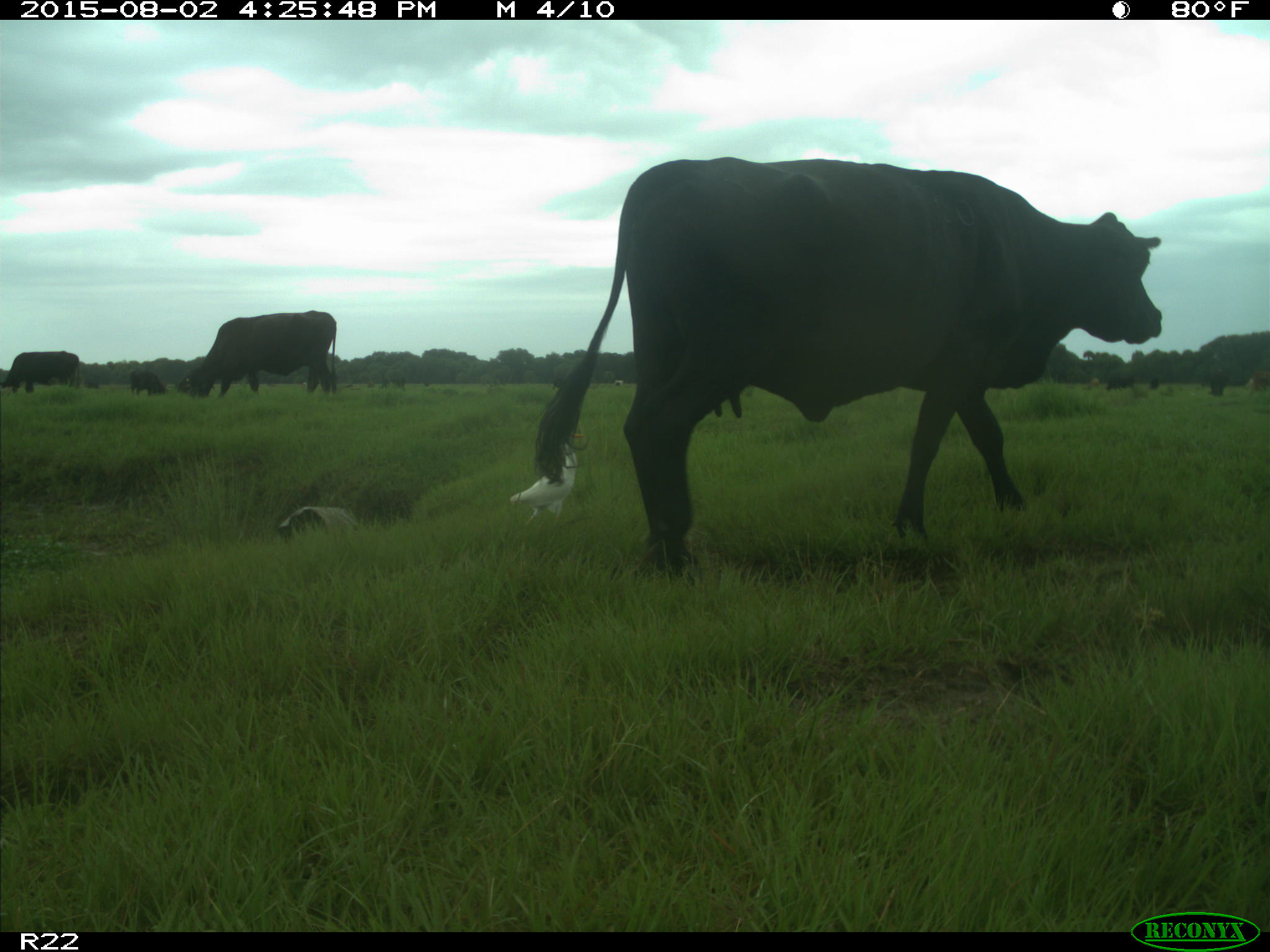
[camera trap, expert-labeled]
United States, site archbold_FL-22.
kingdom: Animalia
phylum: Chordata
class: Mammalia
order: Artiodactyla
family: Bovidae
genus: Bos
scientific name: Bos taurus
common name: domestic cow